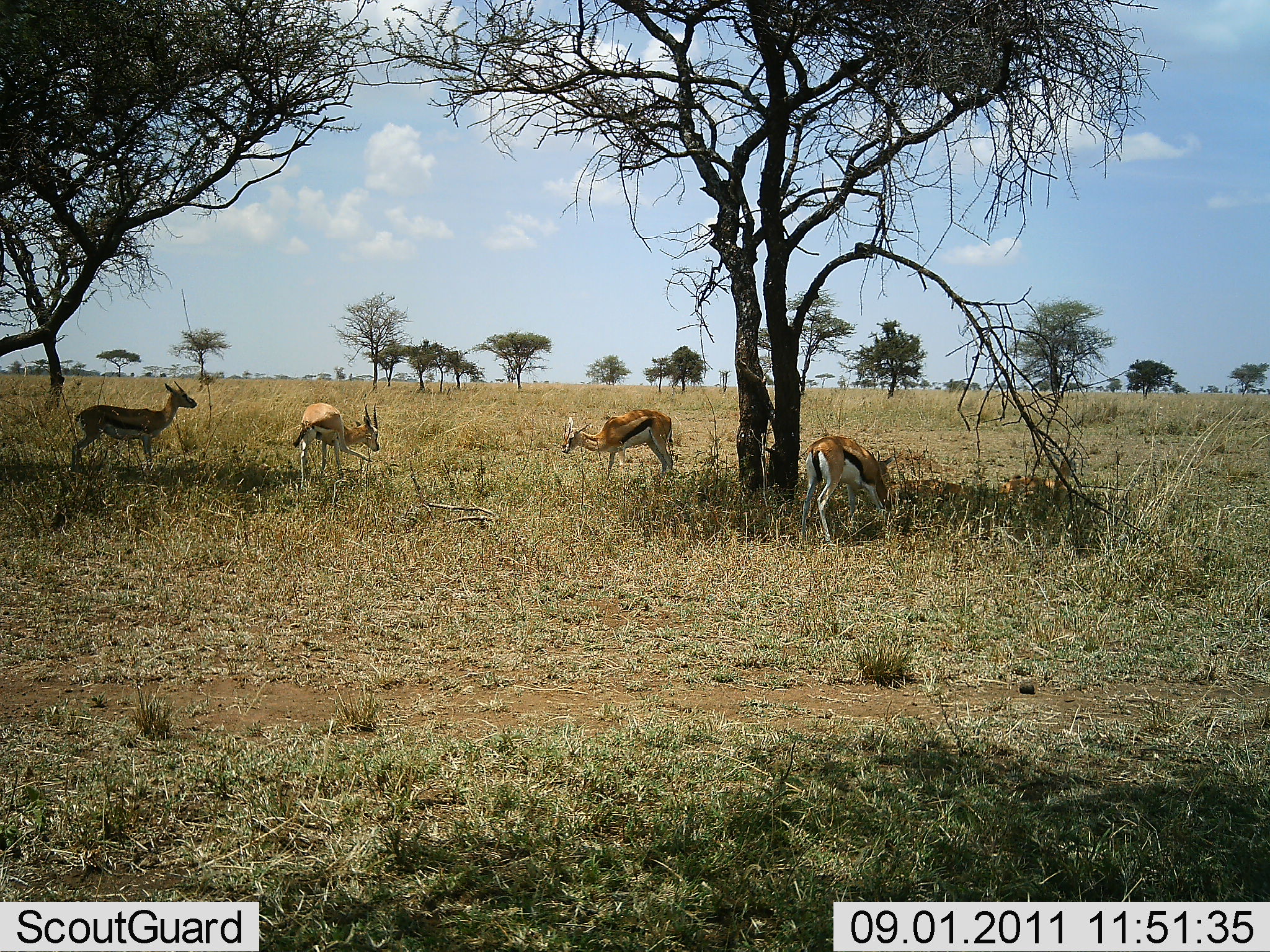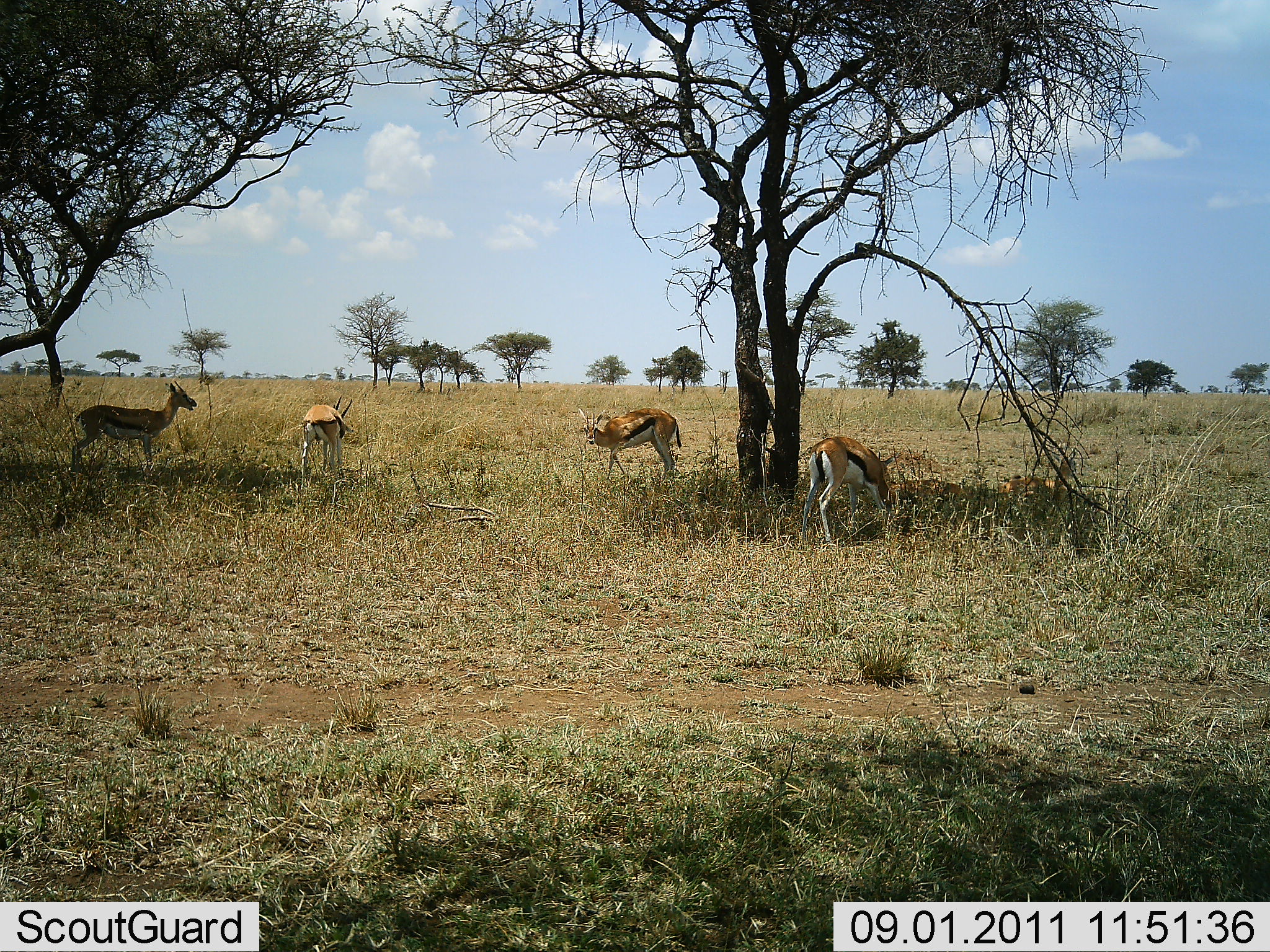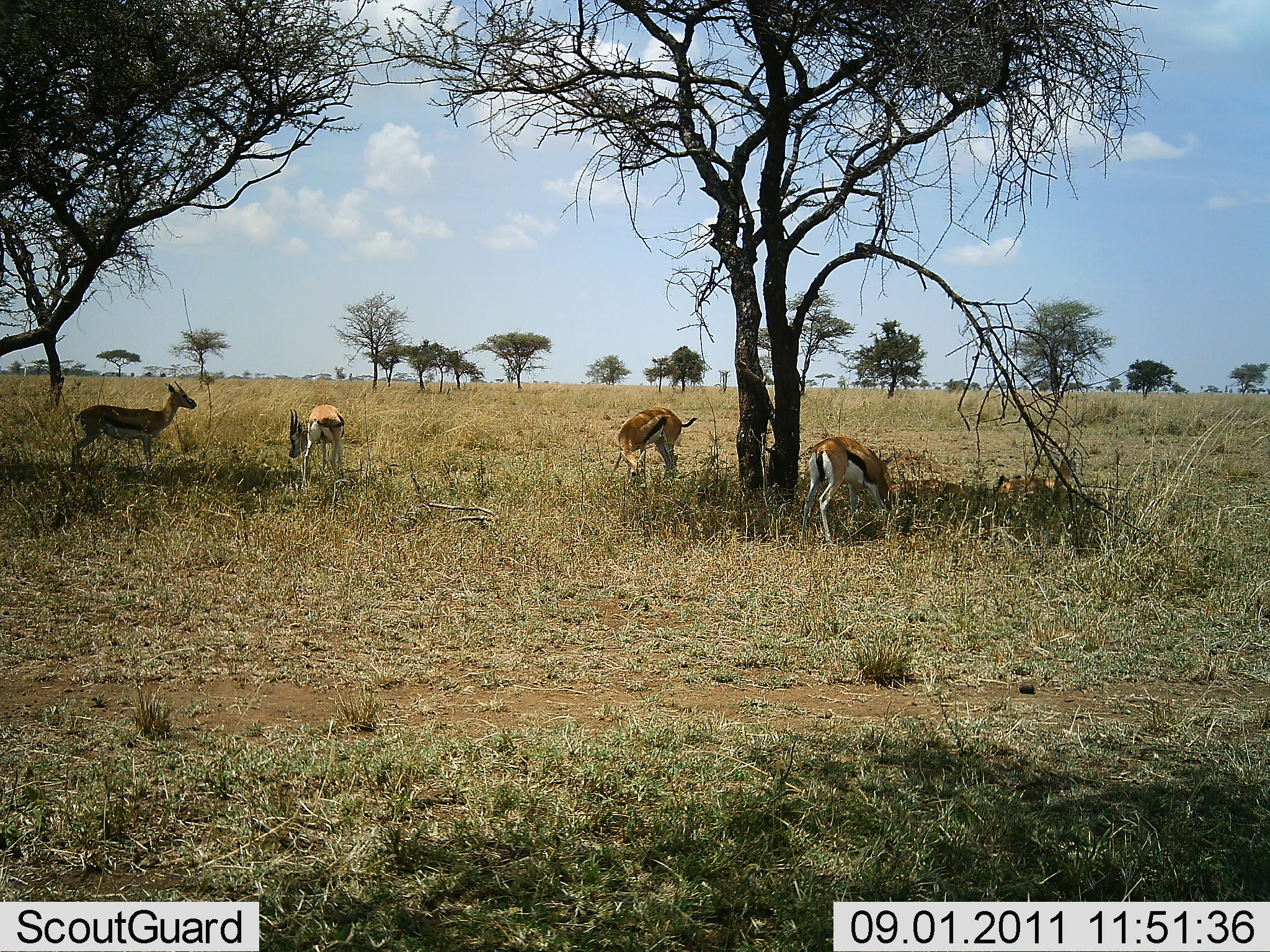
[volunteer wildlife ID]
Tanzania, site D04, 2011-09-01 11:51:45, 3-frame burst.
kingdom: Animalia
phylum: Chordata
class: Mammalia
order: Artiodactyla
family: Bovidae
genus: Eudorcas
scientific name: Eudorcas thomsonii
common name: thomson's gazelle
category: gazellethomsons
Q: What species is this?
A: Gazellethomsons (thomson's gazelle) (Eudorcas thomsonii).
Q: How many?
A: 5.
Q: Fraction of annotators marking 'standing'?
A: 62%.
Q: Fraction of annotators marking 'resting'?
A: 38%.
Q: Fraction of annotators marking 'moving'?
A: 15%.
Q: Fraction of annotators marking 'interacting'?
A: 0%.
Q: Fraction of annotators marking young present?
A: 8%.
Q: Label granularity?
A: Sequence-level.